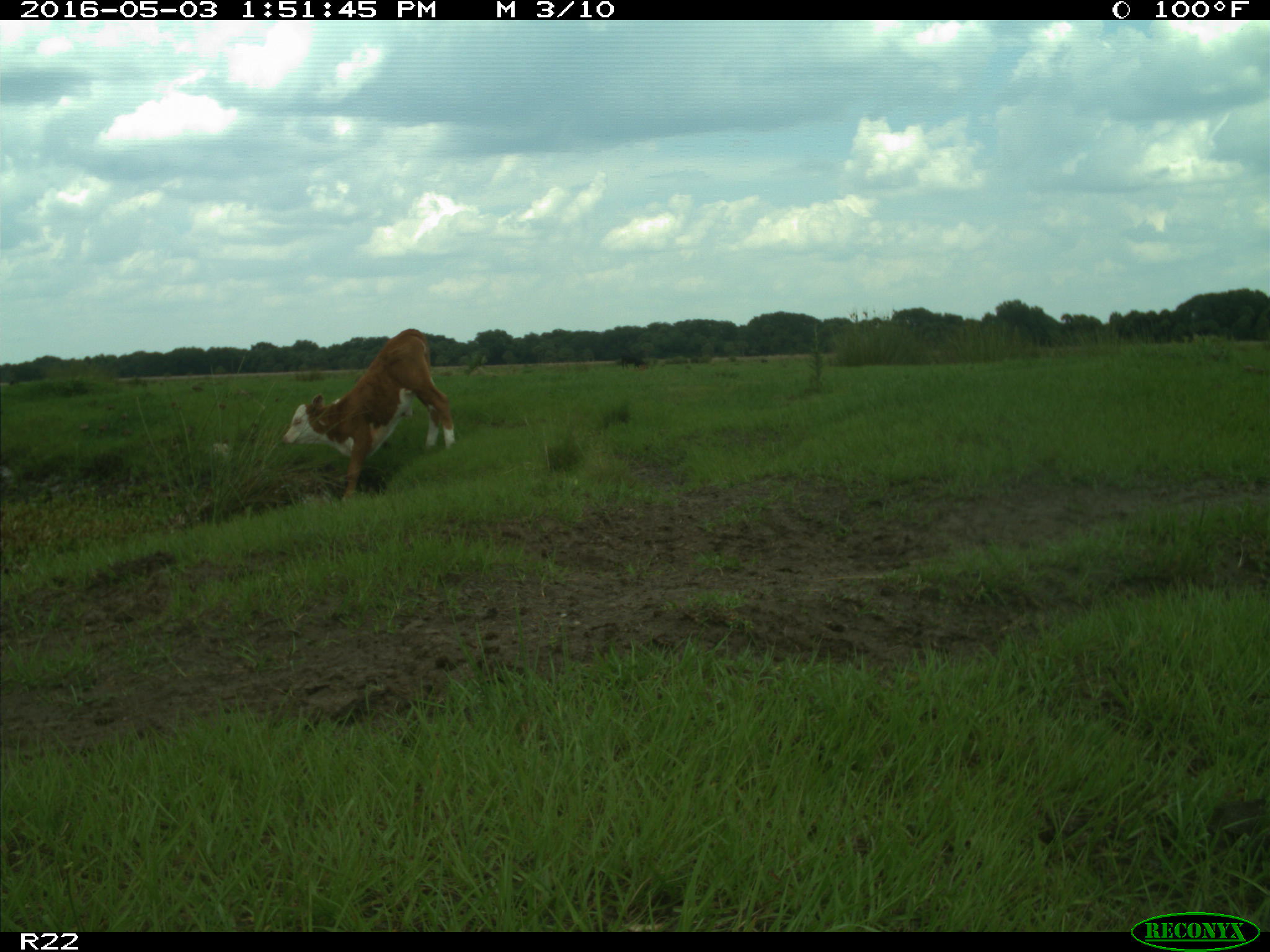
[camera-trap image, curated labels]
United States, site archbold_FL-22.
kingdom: Animalia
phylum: Chordata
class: Mammalia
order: Artiodactyla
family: Bovidae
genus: Bos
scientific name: Bos taurus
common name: domestic cow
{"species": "Bos taurus (domestic cow)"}